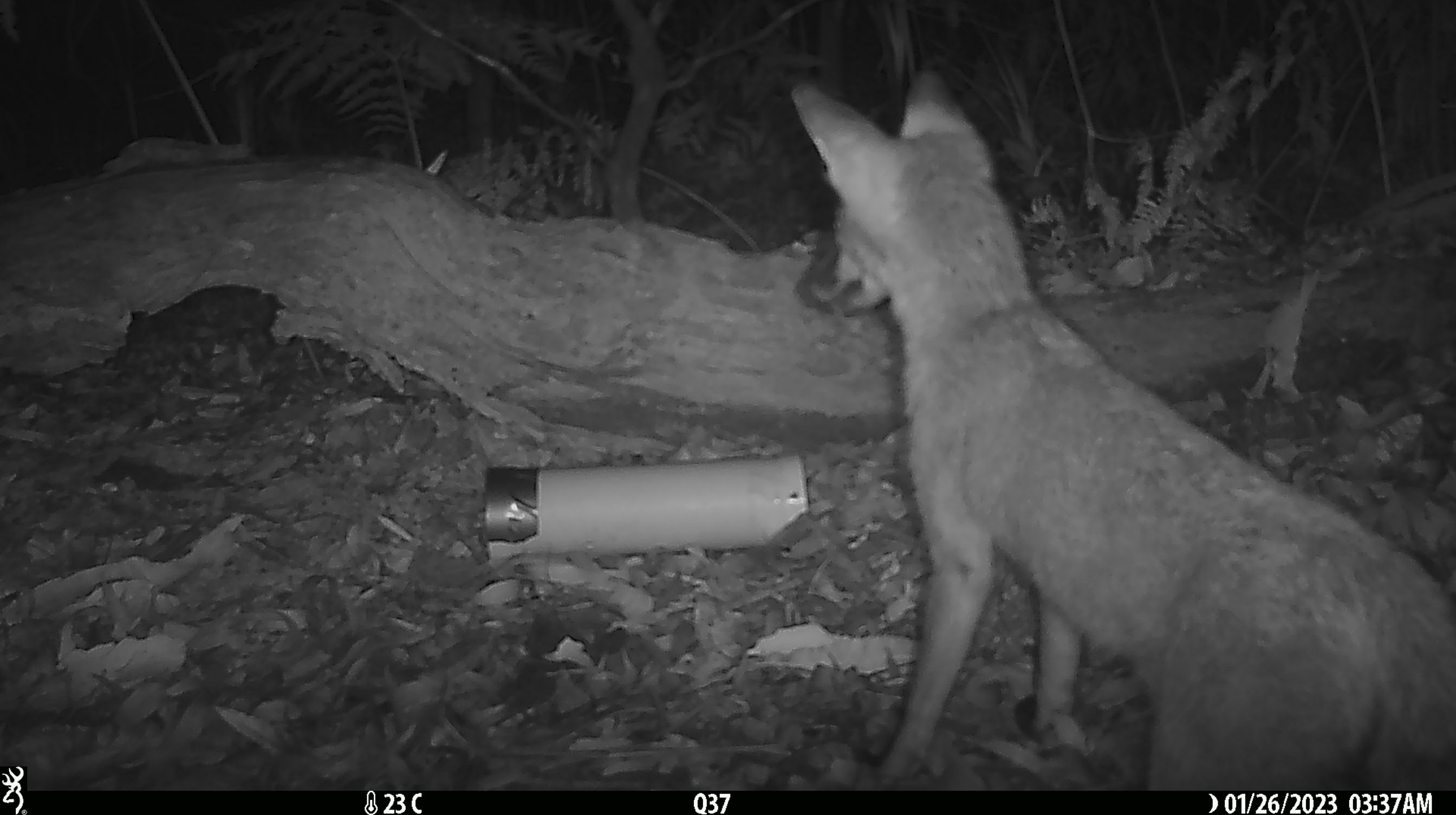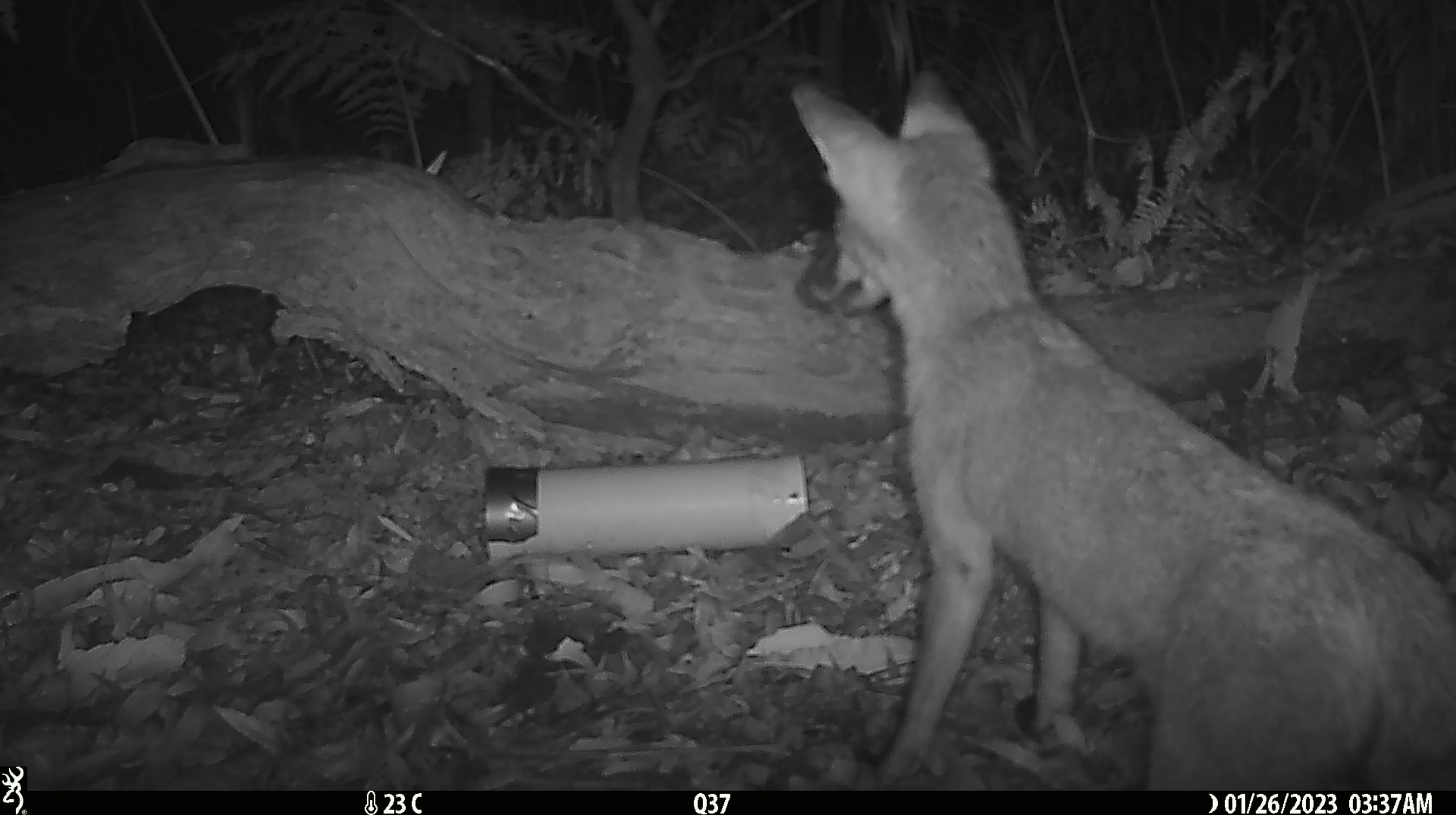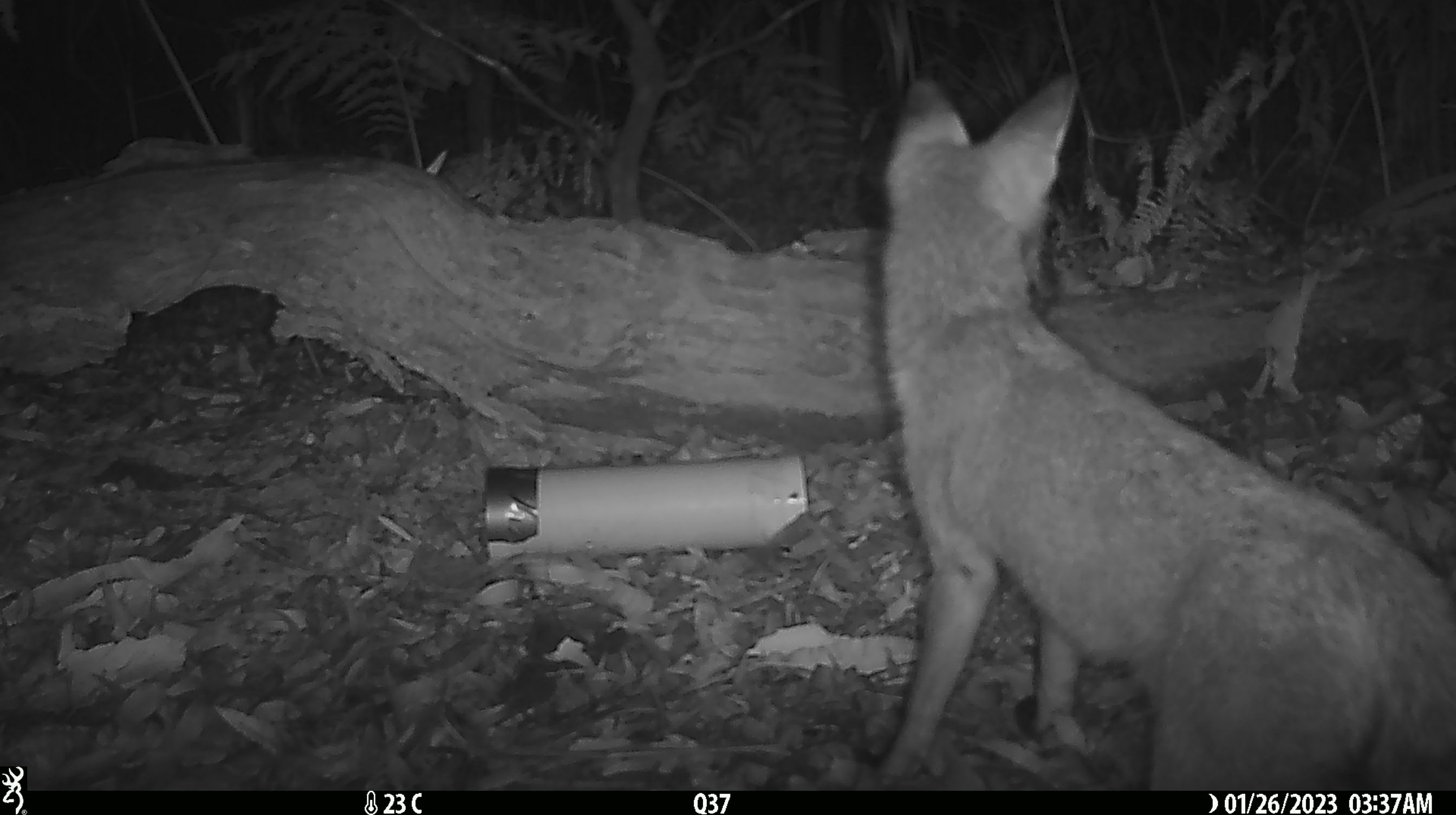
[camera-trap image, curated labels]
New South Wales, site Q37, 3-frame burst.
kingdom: Animalia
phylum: Chordata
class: Mammalia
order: Carnivora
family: Canidae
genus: Vulpes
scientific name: Vulpes vulpes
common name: red fox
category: fox